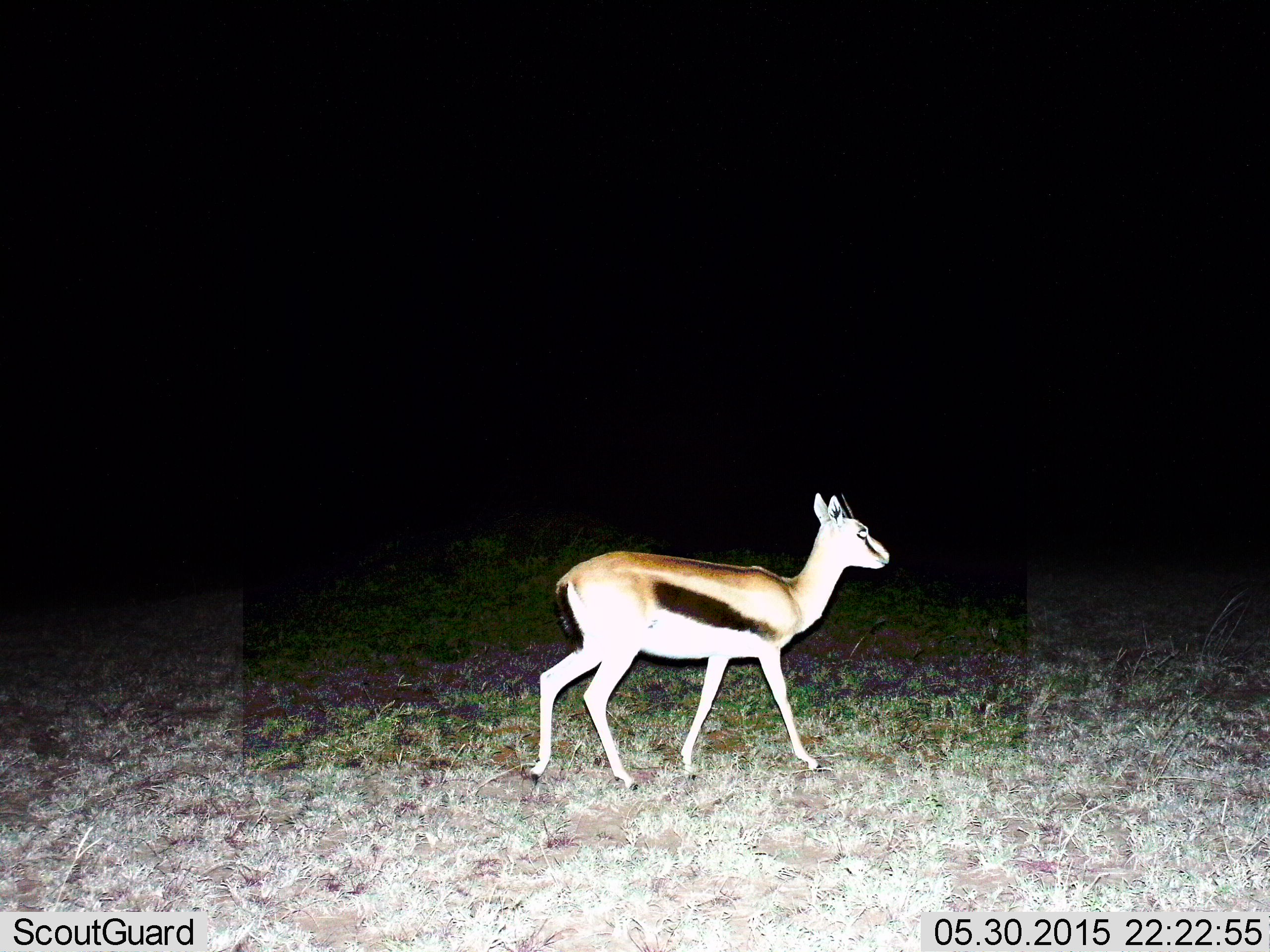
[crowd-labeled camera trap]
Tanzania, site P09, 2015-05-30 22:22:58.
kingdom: Animalia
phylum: Chordata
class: Mammalia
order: Artiodactyla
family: Bovidae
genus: Eudorcas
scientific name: Eudorcas thomsonii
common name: thomson's gazelle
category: gazellethomsons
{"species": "gazellethomsons (thomson's gazelle) (Eudorcas thomsonii)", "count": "1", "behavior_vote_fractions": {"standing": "40%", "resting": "0%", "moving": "60%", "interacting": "0%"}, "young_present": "0%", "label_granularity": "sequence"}